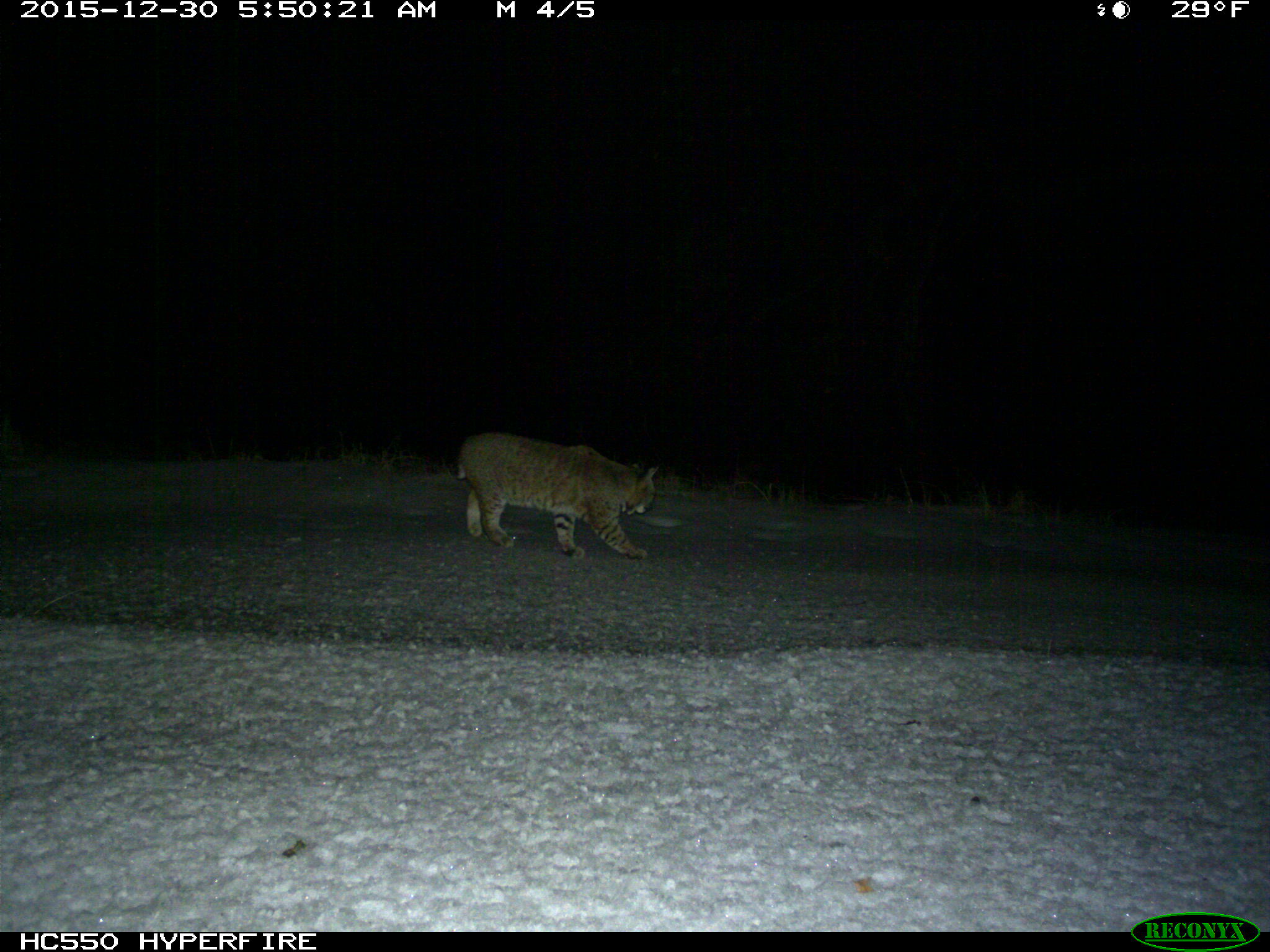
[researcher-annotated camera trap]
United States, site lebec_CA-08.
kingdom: Animalia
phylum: Chordata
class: Mammalia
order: Carnivora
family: Felidae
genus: Lynx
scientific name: Lynx rufus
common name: bobcat